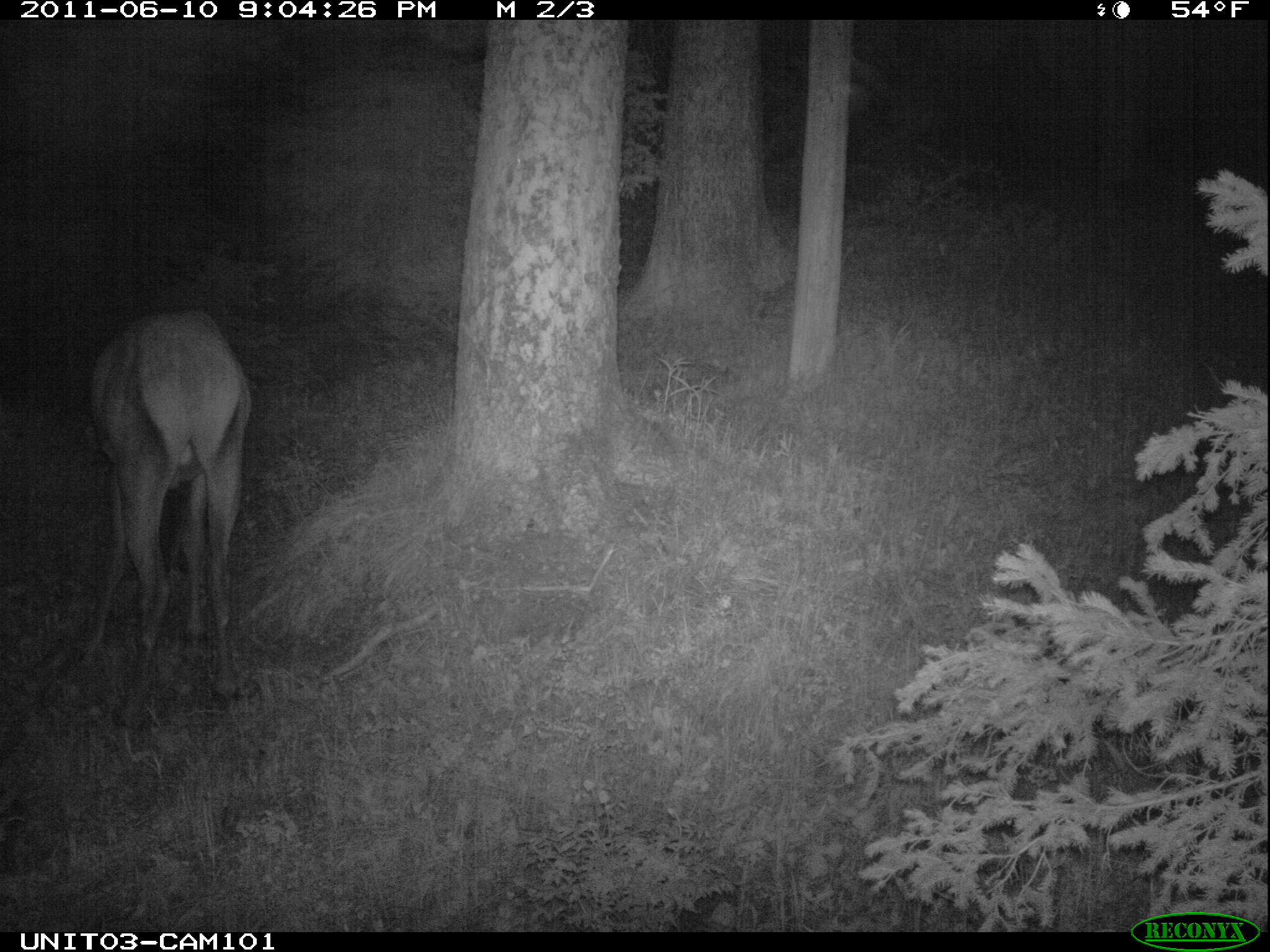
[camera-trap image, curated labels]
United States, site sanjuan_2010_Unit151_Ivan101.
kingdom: Animalia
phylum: Chordata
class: Mammalia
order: Artiodactyla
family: Cervidae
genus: Cervus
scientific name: Cervus elaphus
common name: red deer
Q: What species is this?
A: Cervus elaphus (red deer).